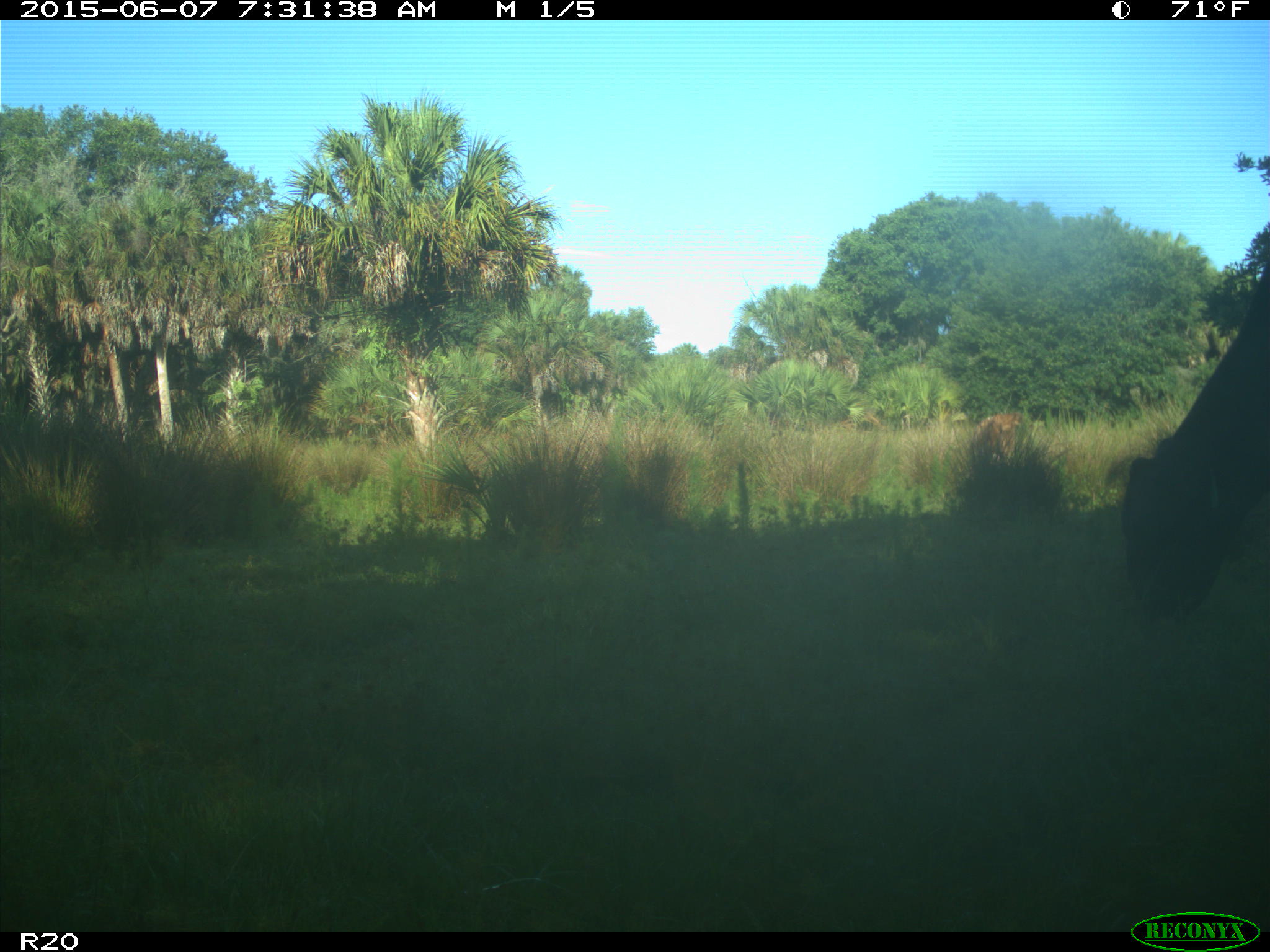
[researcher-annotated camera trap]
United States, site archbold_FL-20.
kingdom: Animalia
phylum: Chordata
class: Mammalia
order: Artiodactyla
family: Bovidae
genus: Bos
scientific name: Bos taurus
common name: domestic cow